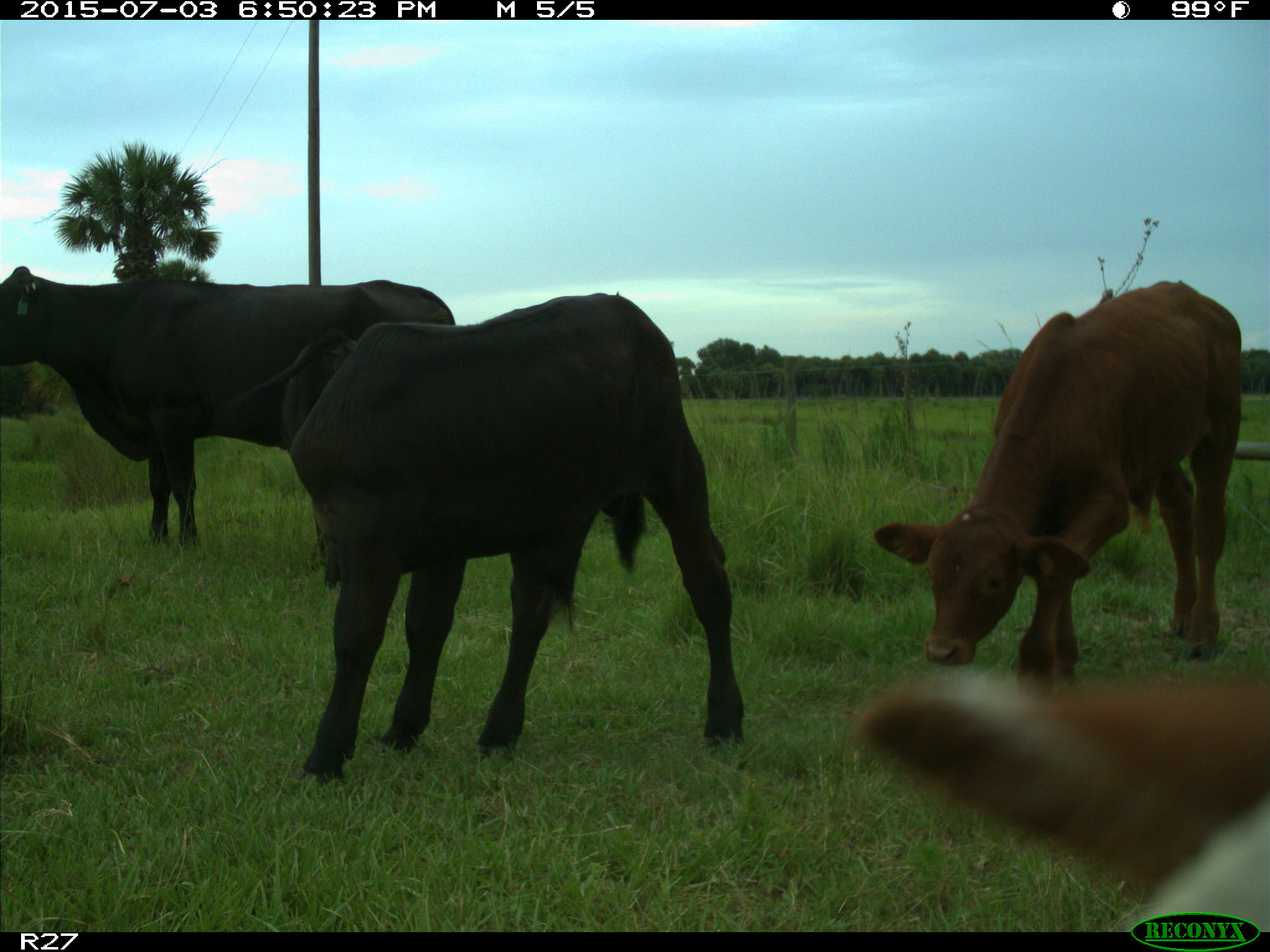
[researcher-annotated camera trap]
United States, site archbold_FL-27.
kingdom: Animalia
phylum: Chordata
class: Mammalia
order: Artiodactyla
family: Bovidae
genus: Bos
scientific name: Bos taurus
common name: domestic cow